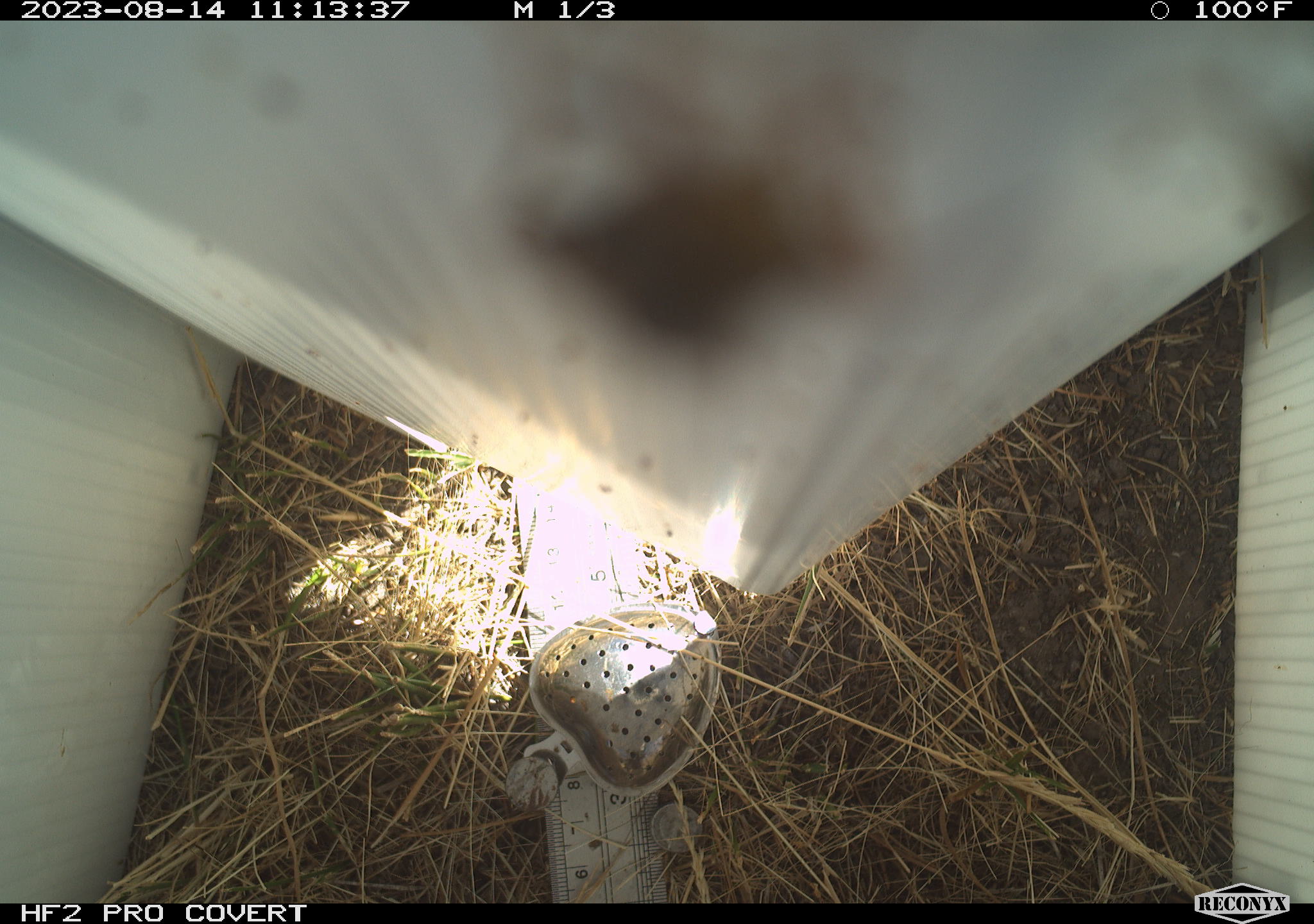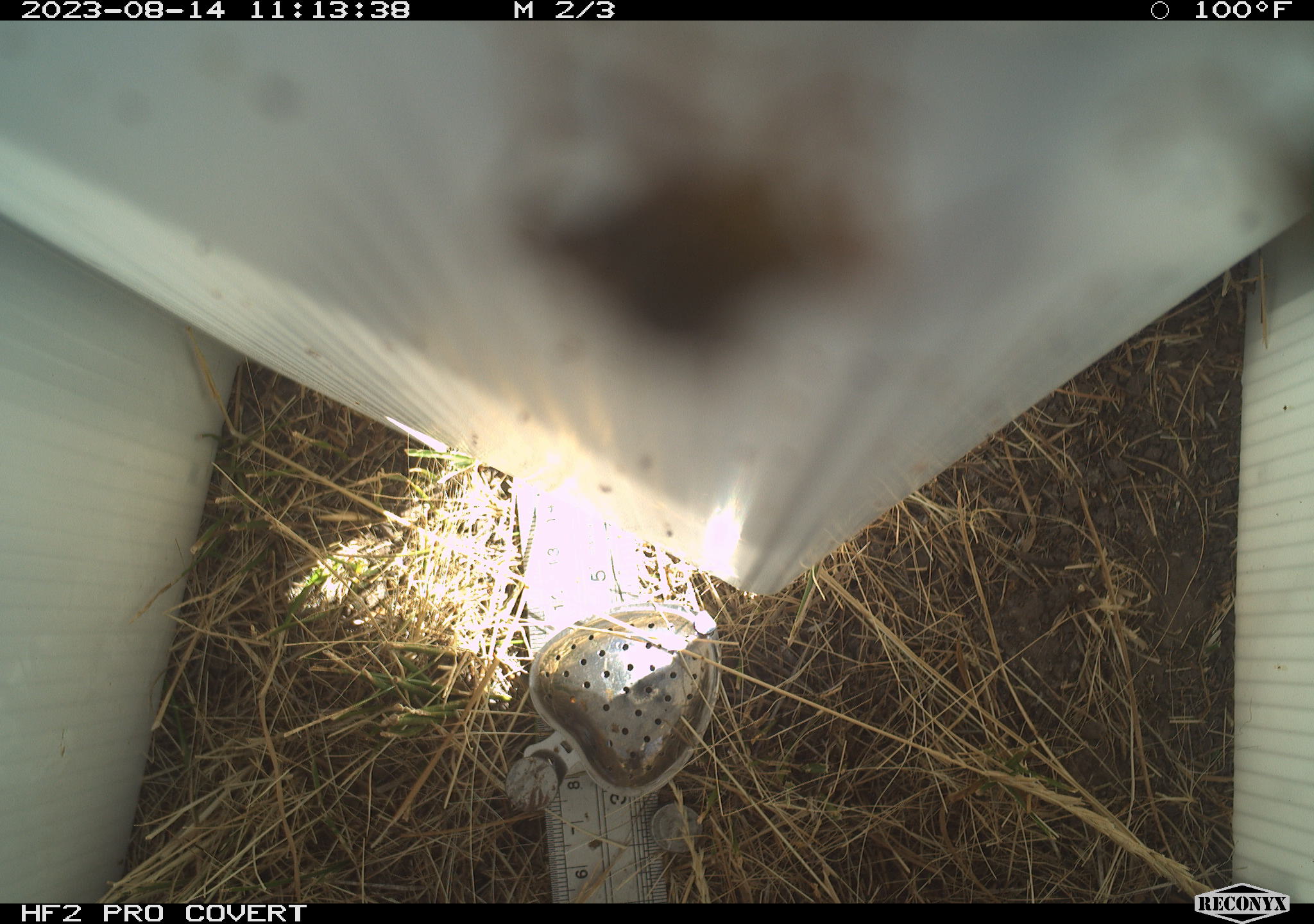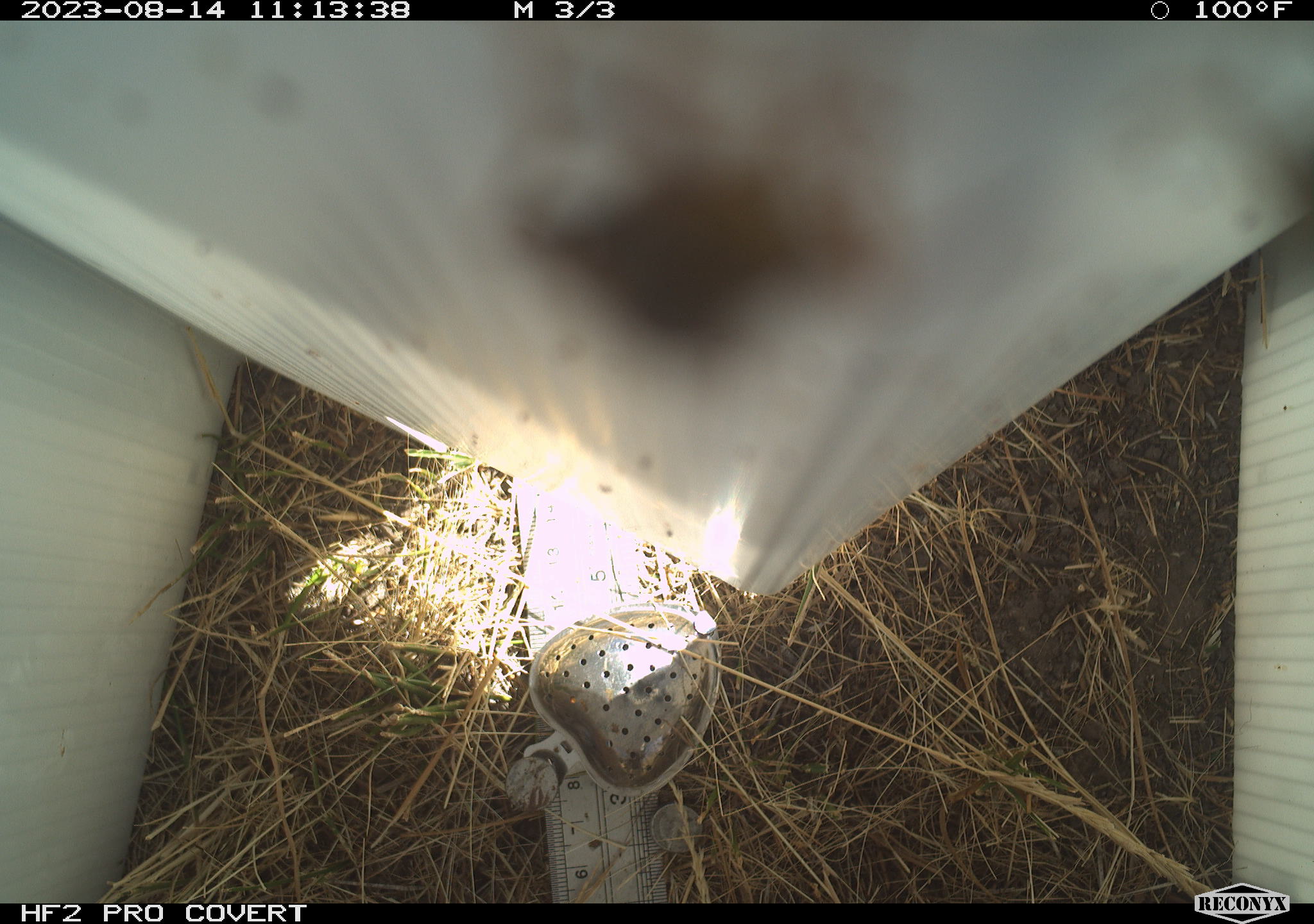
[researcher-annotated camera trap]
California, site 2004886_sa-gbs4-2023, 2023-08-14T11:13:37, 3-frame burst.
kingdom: Animalia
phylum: Arthropoda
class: Insecta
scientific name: Insecta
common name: insect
Insect (Insecta).